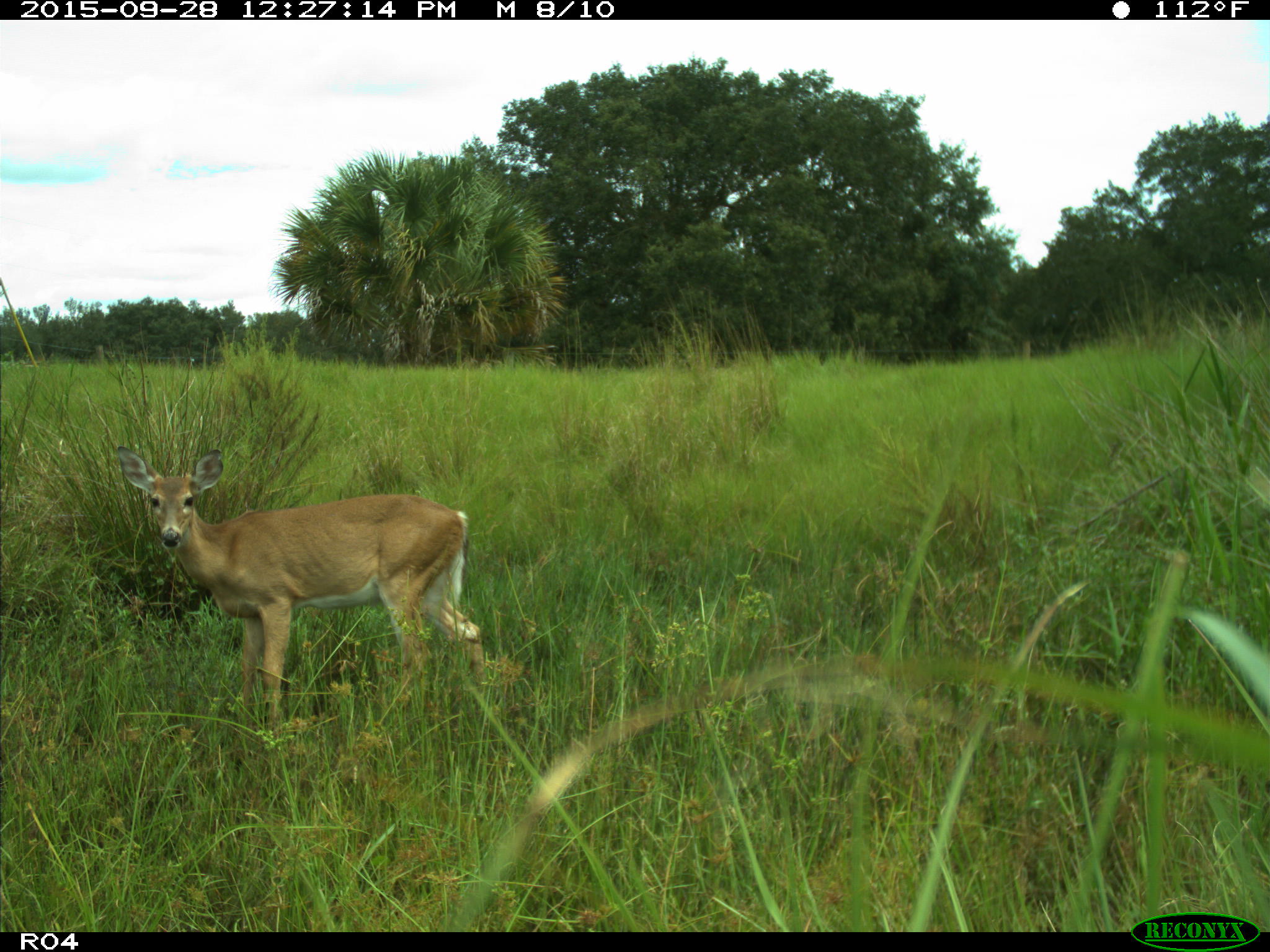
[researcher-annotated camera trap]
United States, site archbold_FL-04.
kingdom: Animalia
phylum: Chordata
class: Mammalia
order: Artiodactyla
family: Cervidae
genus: Odocoileus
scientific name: Odocoileus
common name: deer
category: unidentified deer